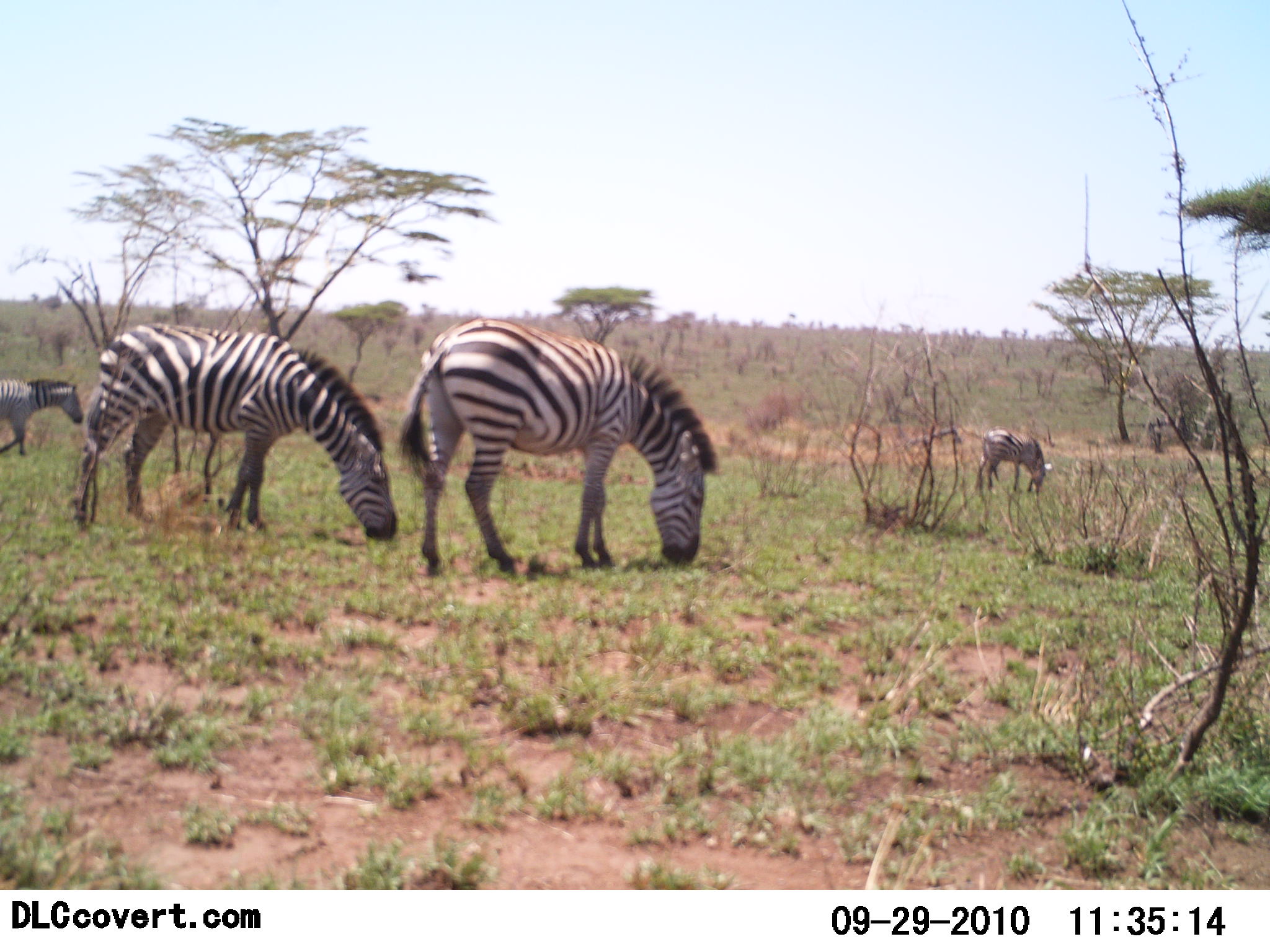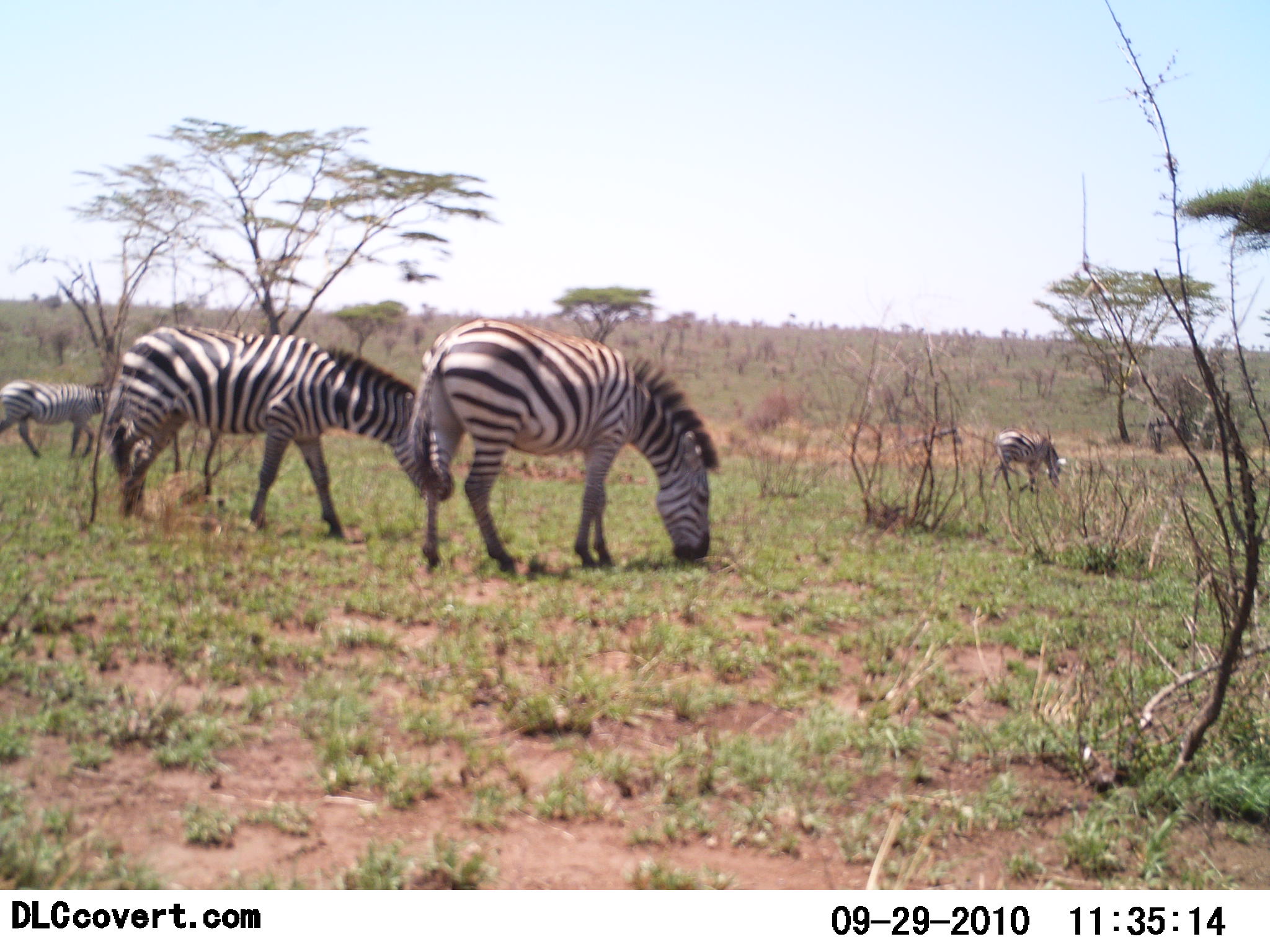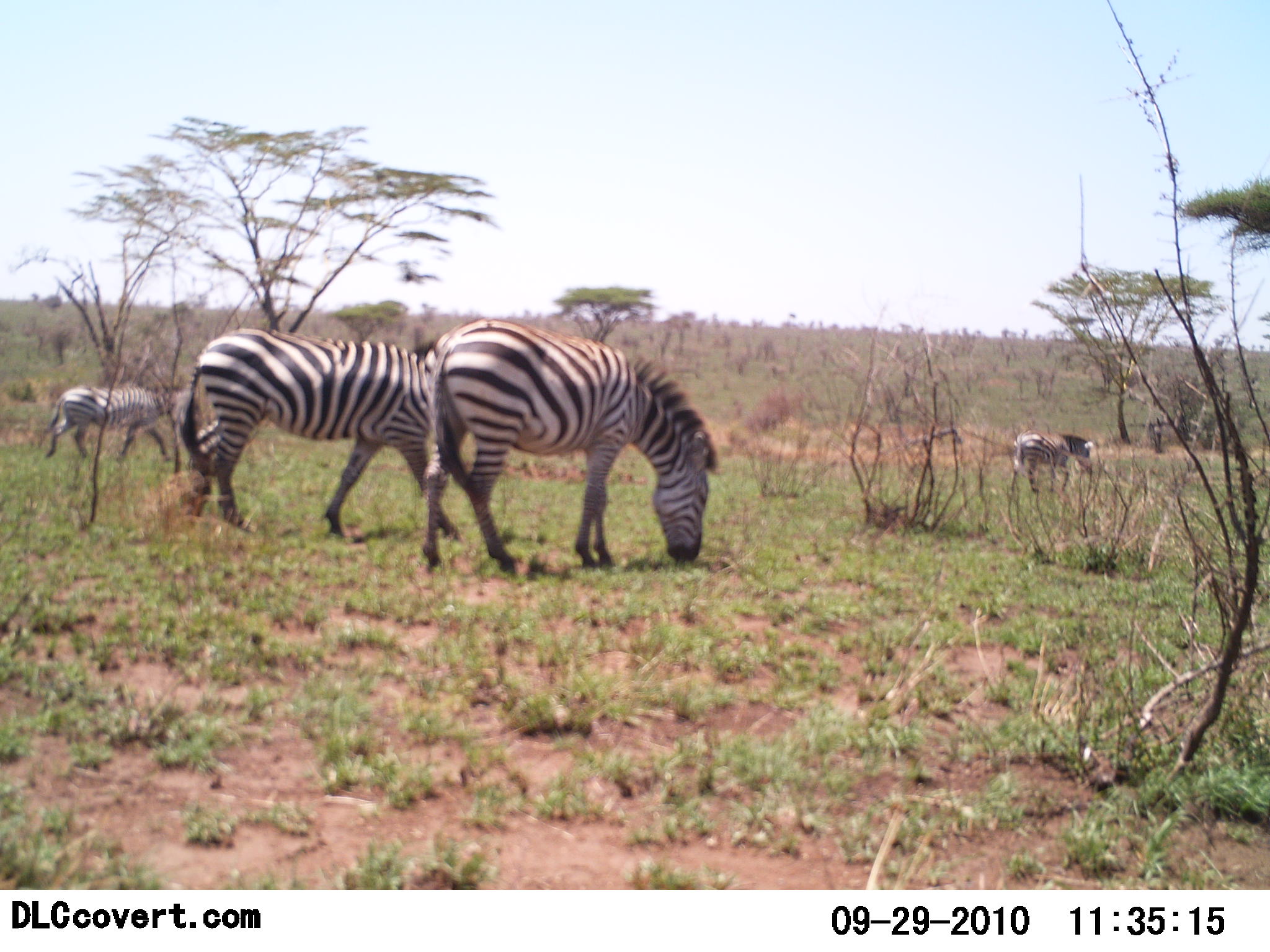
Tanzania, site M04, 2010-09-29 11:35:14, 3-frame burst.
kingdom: Animalia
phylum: Chordata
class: Mammalia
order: Perissodactyla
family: Equidae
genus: Equus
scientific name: Equus quagga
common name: plains zebra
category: zebra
Zebra (plains zebra) (Equus quagga), count 4. Behavior (volunteer vote fractions): standing 18%, resting 0%, moving 53%, interacting 0%. Young present (vote fraction): 0%. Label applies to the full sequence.